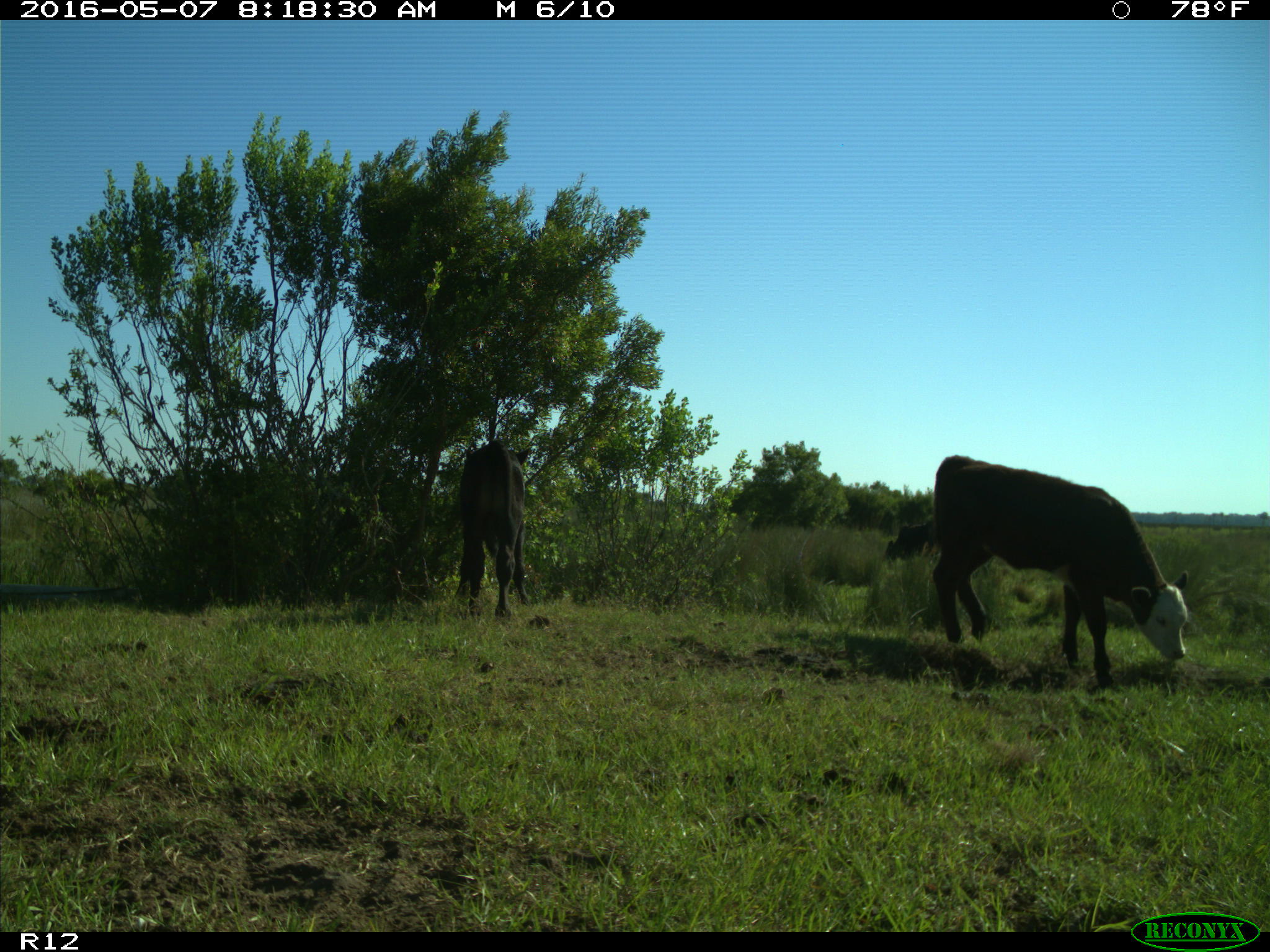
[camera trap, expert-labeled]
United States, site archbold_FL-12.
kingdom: Animalia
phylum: Chordata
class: Mammalia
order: Artiodactyla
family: Bovidae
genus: Bos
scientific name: Bos taurus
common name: domestic cow